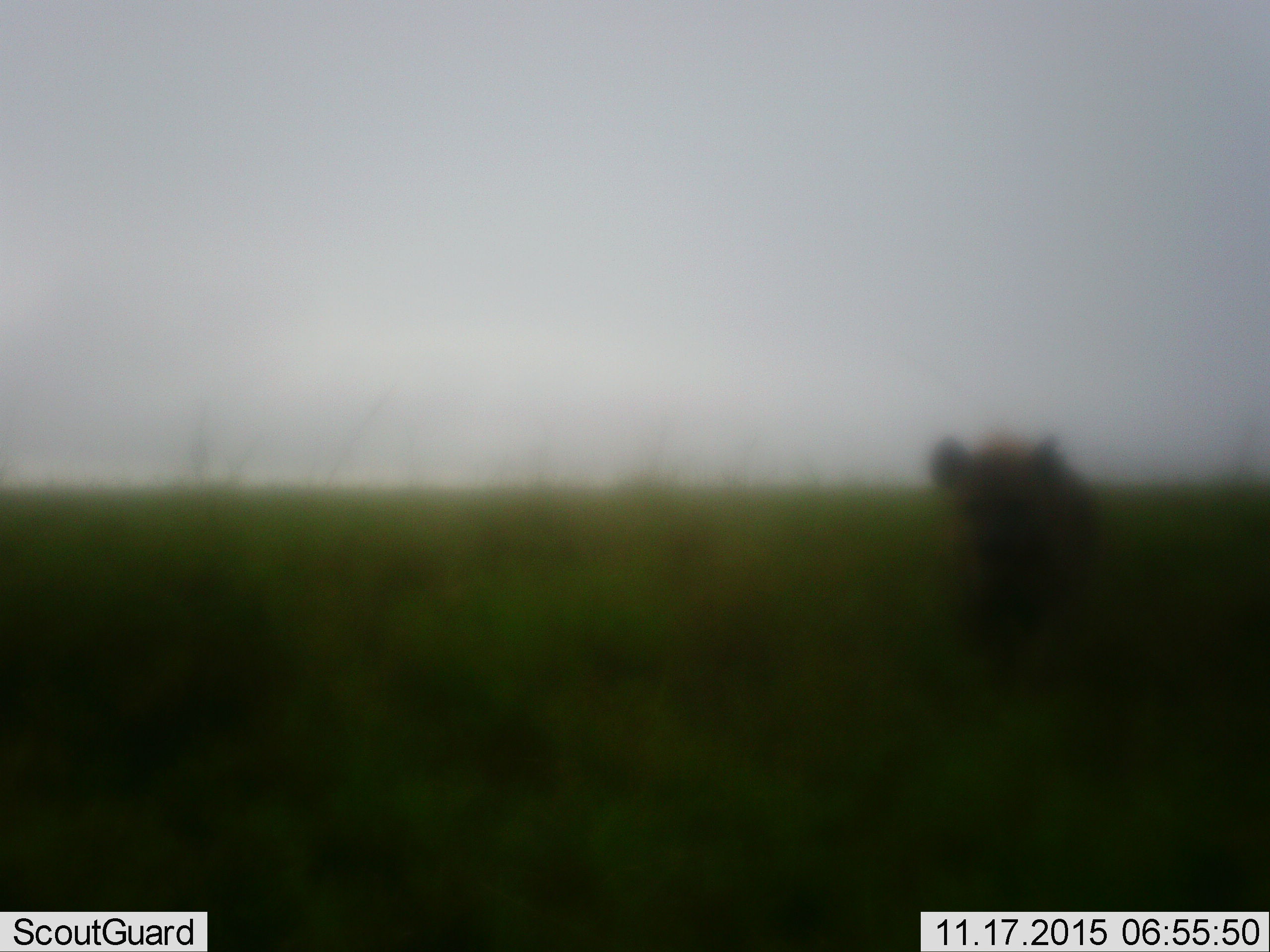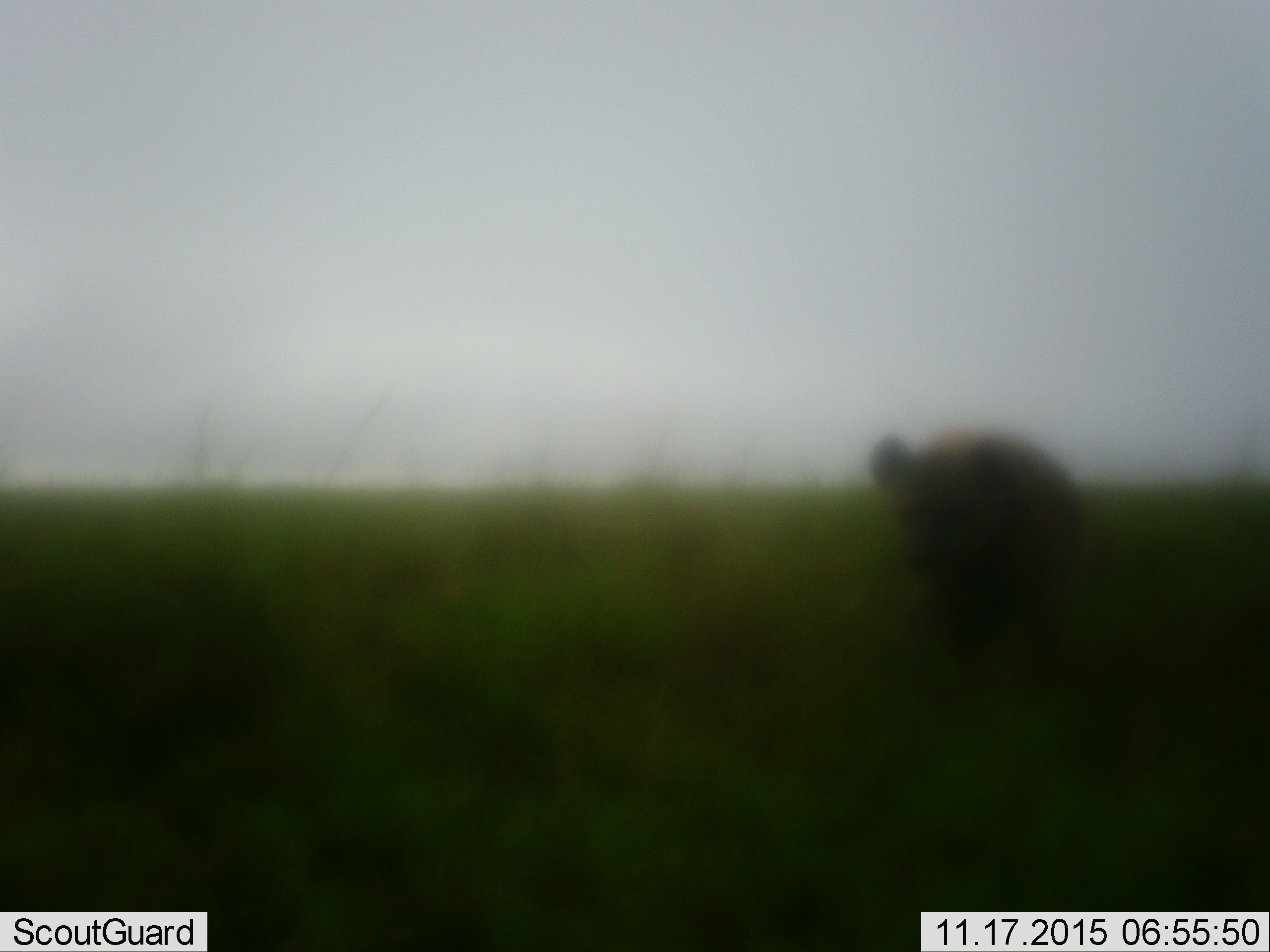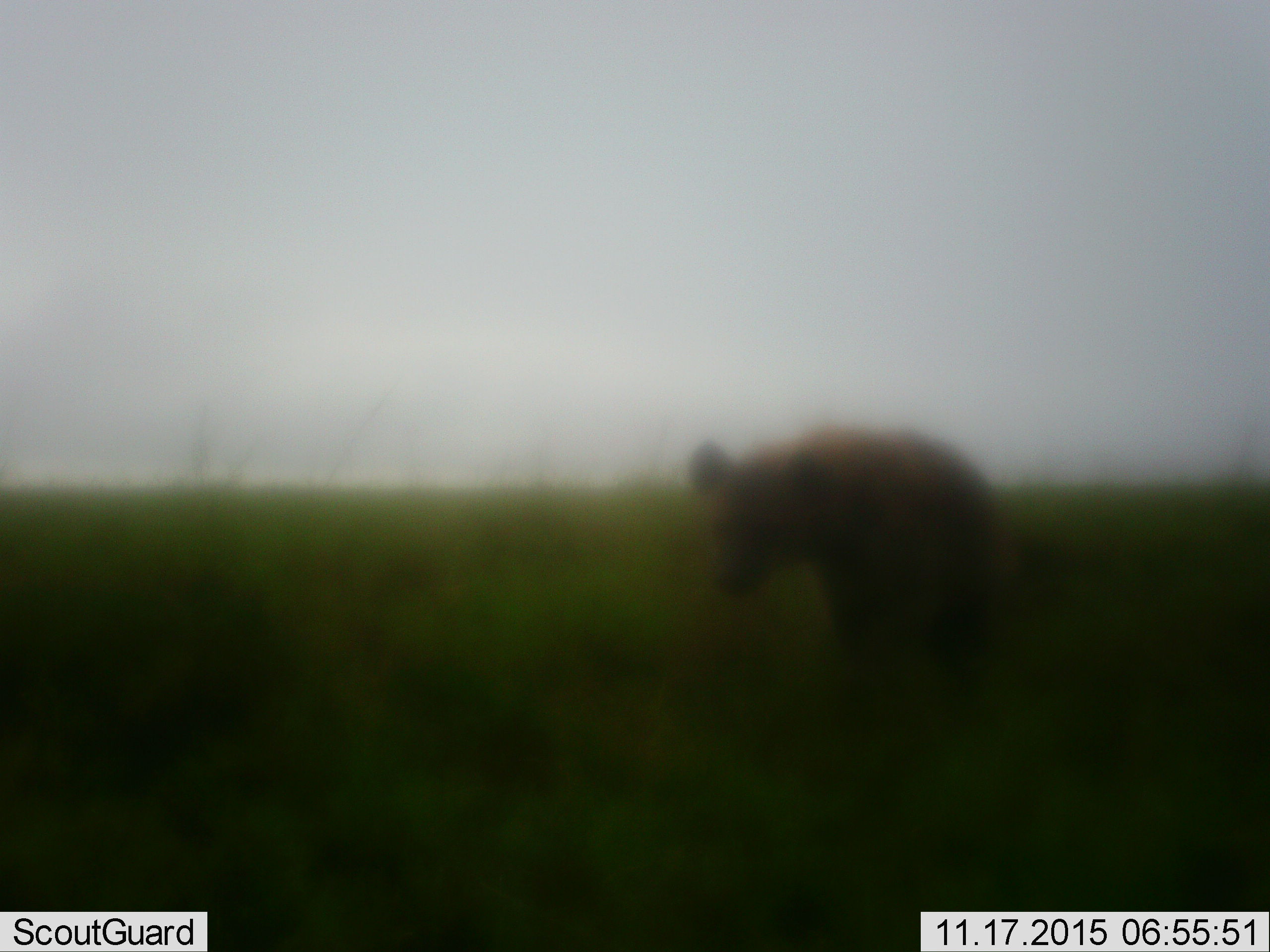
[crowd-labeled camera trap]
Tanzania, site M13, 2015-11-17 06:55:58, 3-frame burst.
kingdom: Animalia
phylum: Chordata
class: Mammalia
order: Carnivora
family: Hyaenidae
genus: Crocuta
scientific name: Crocuta crocuta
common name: spotted hyena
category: hyenaspotted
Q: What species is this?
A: Hyenaspotted (spotted hyena) (Crocuta crocuta).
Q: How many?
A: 1.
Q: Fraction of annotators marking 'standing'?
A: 0%.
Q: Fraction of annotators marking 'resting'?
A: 0%.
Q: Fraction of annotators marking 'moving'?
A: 100%.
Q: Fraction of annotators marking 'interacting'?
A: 0%.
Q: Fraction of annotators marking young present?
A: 0%.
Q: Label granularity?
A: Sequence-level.